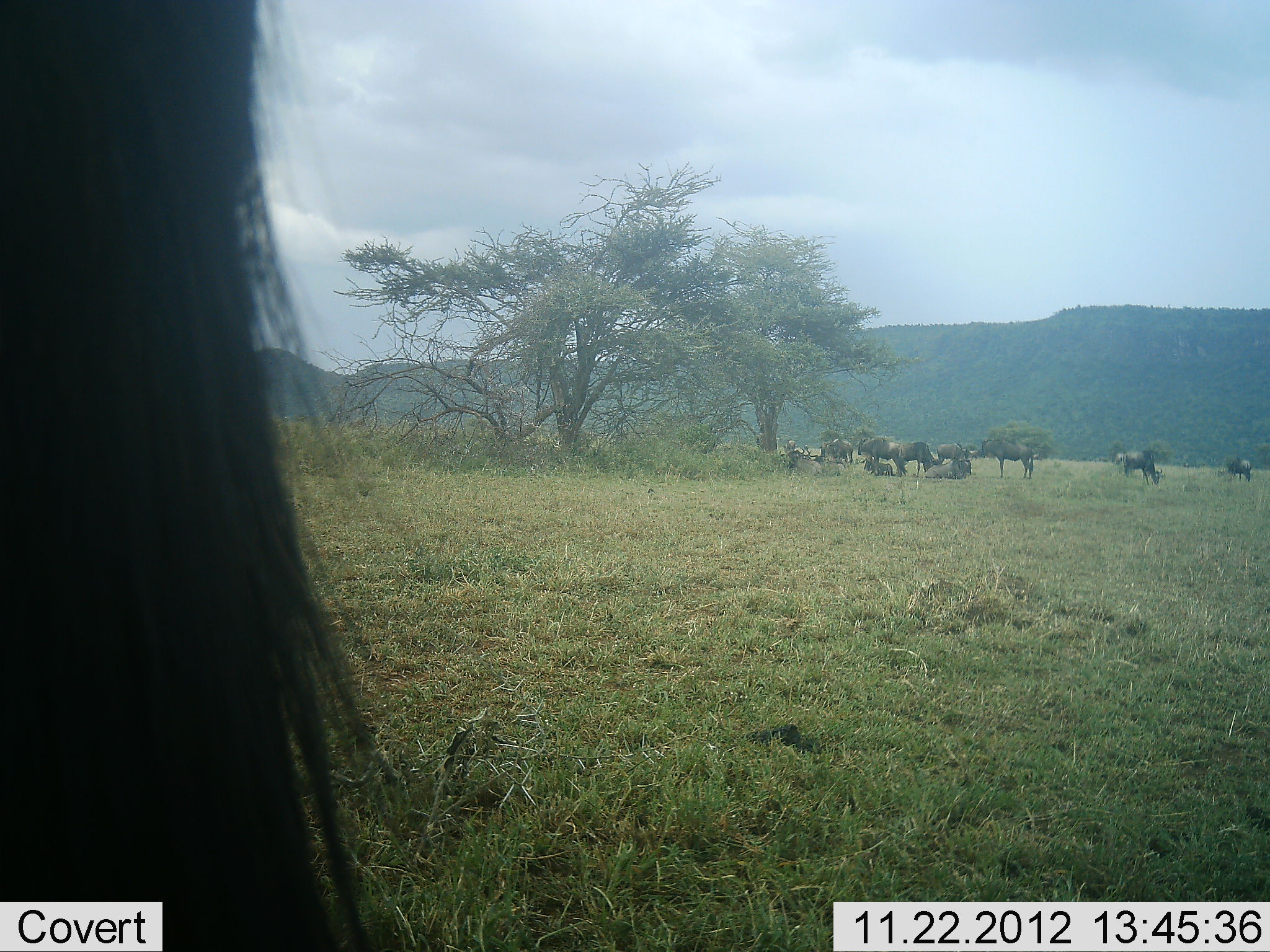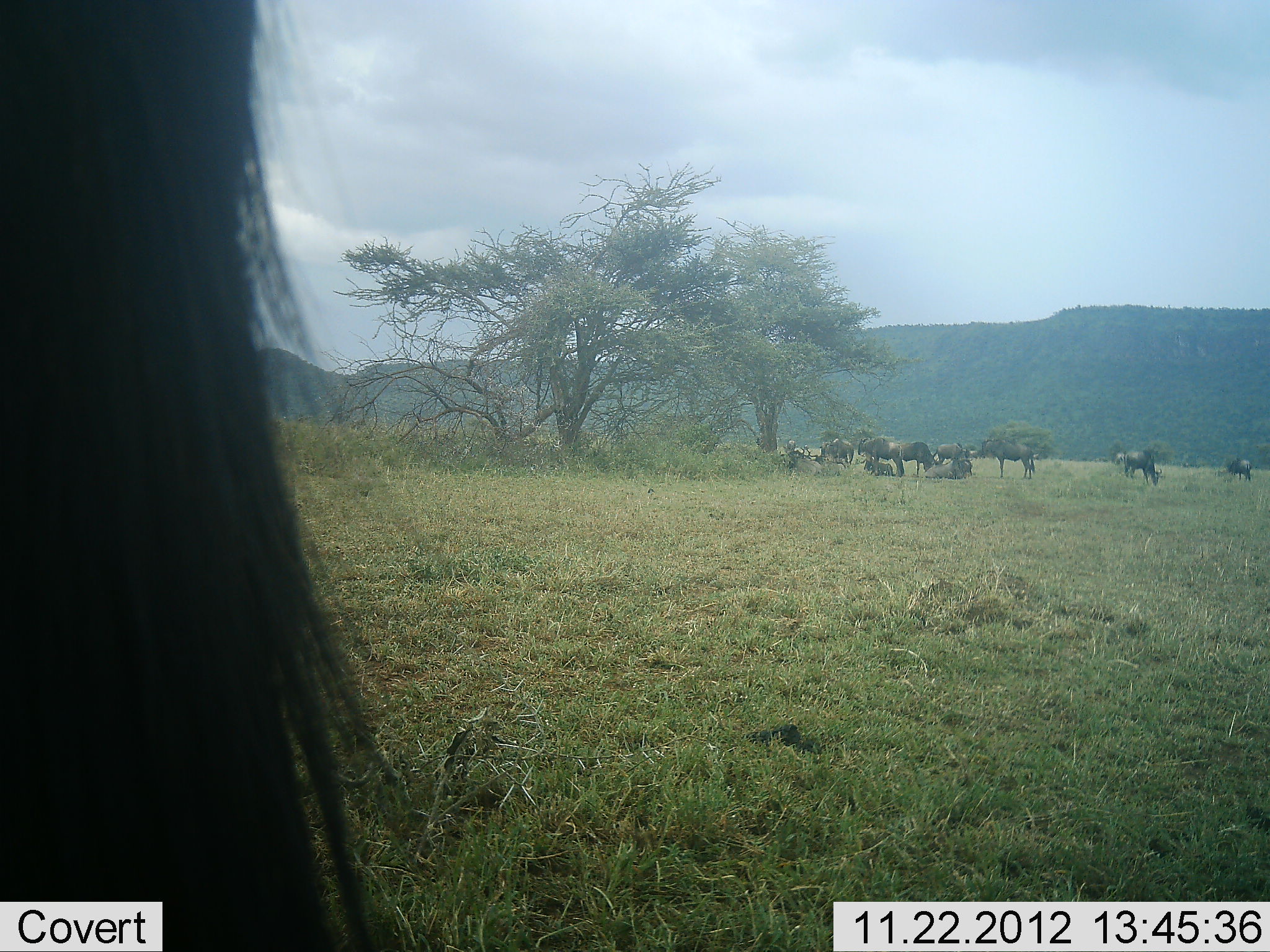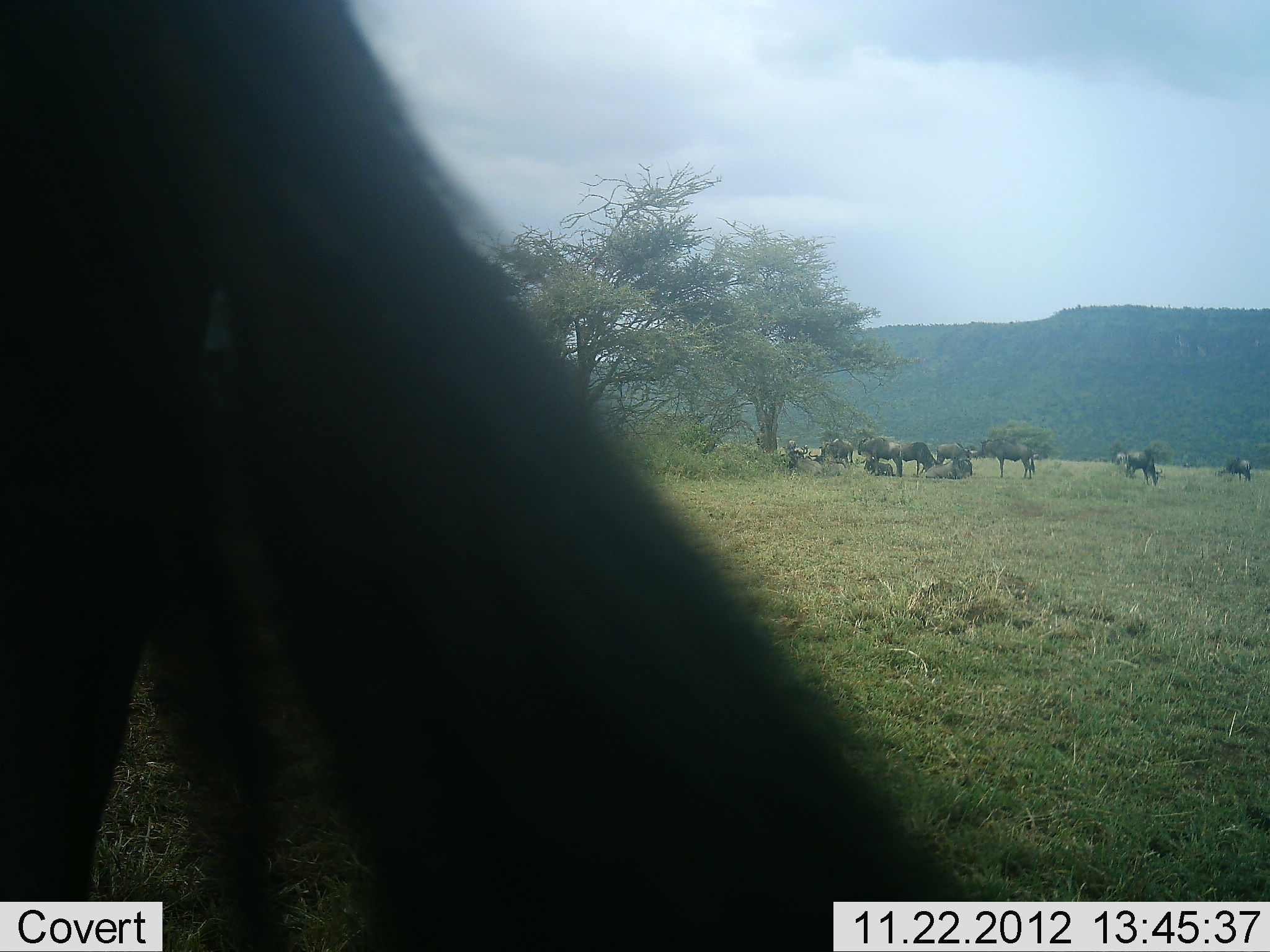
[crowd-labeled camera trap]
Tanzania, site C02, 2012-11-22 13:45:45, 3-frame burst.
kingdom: Animalia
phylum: Chordata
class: Mammalia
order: Artiodactyla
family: Bovidae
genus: Connochaetes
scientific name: Connochaetes taurinus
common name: blue wildebeest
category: wildebeest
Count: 11-50.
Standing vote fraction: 74%.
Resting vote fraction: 74%.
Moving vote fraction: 4%.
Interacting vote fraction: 9%.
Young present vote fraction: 4%.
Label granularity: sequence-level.